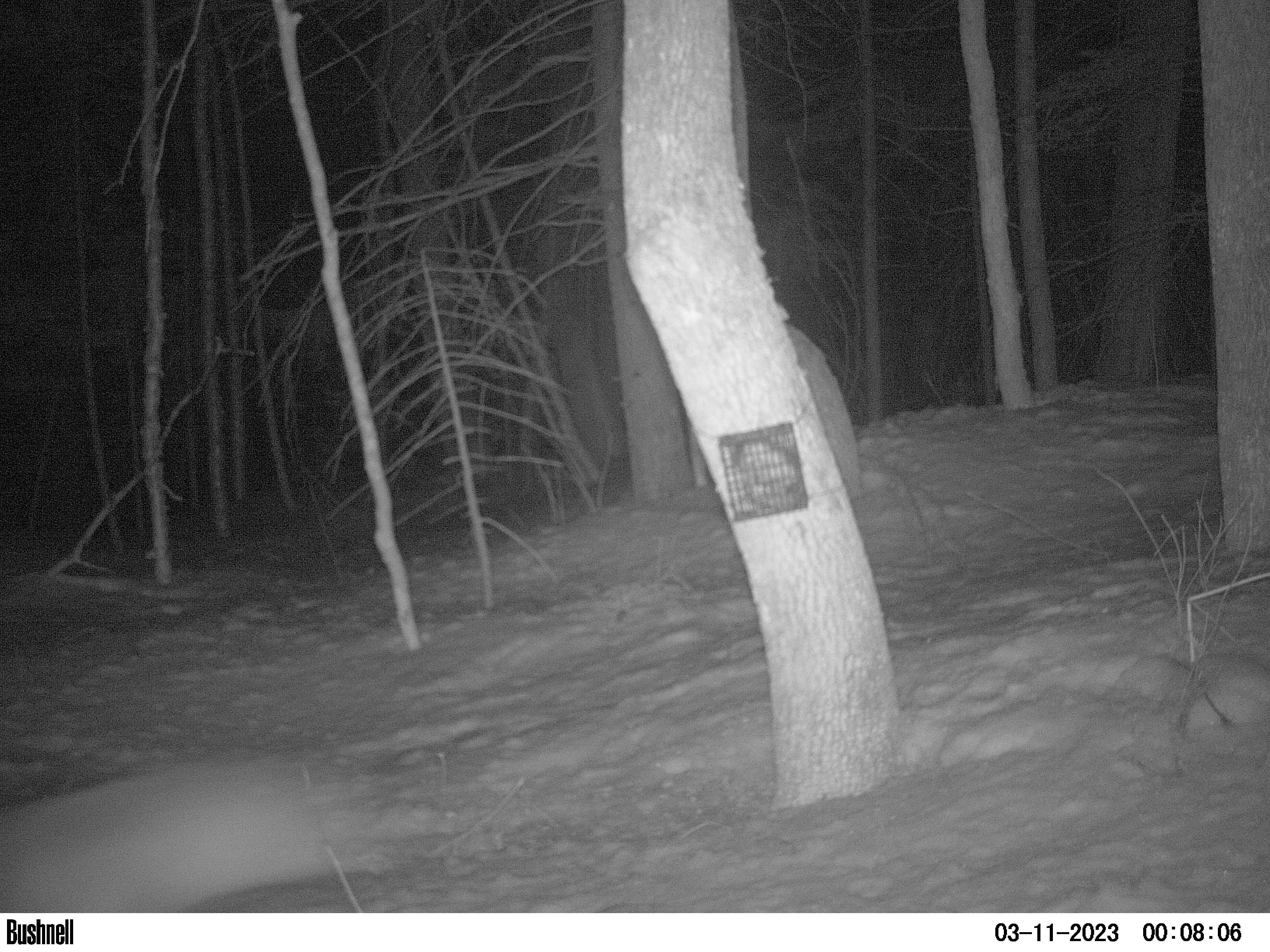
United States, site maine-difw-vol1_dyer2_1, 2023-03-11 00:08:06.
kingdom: Animalia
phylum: Chordata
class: Mammalia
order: Carnivora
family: Procyonidae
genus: Procyon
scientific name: Procyon lotor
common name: raccoon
Raccoon (Procyon lotor).